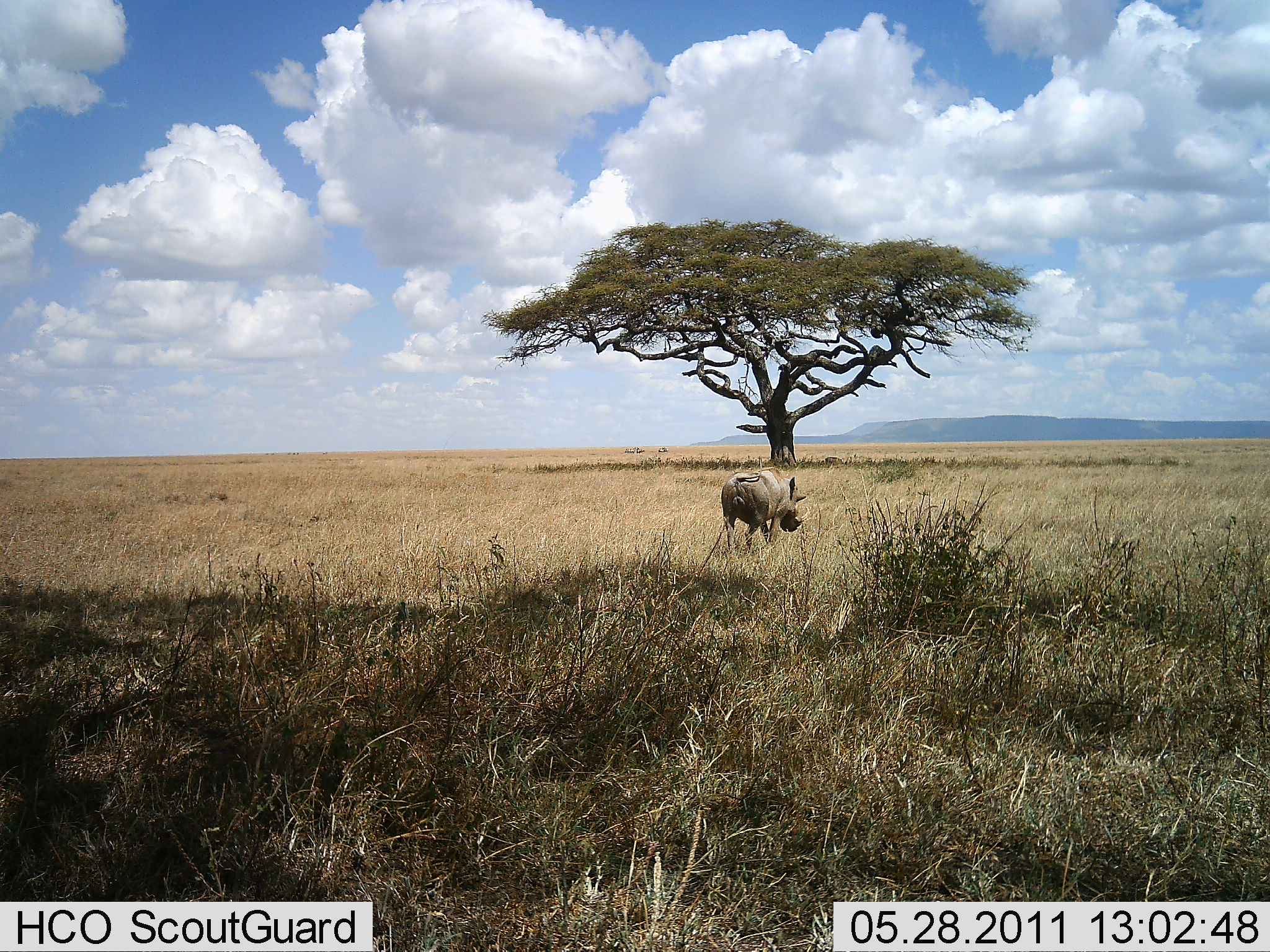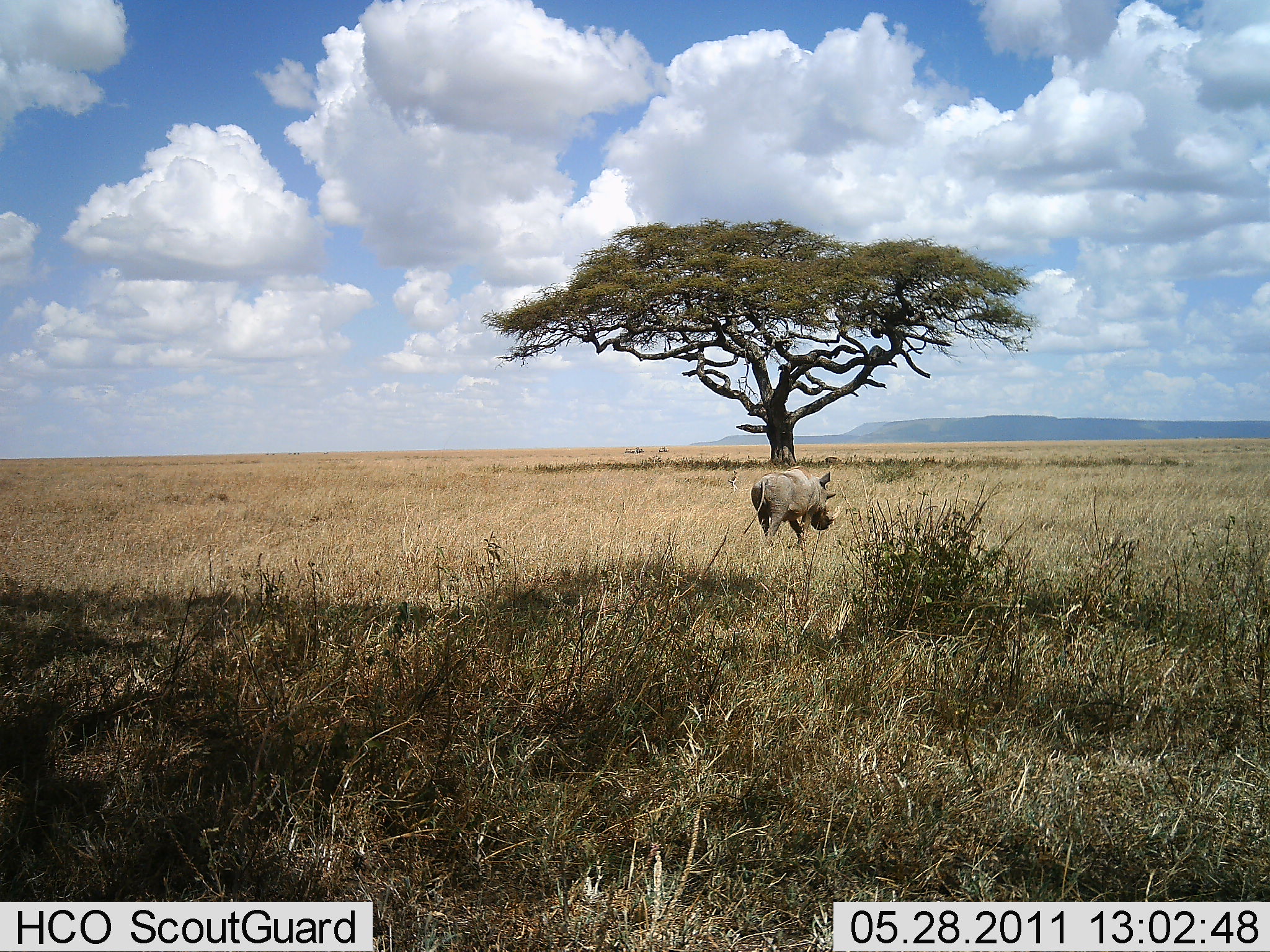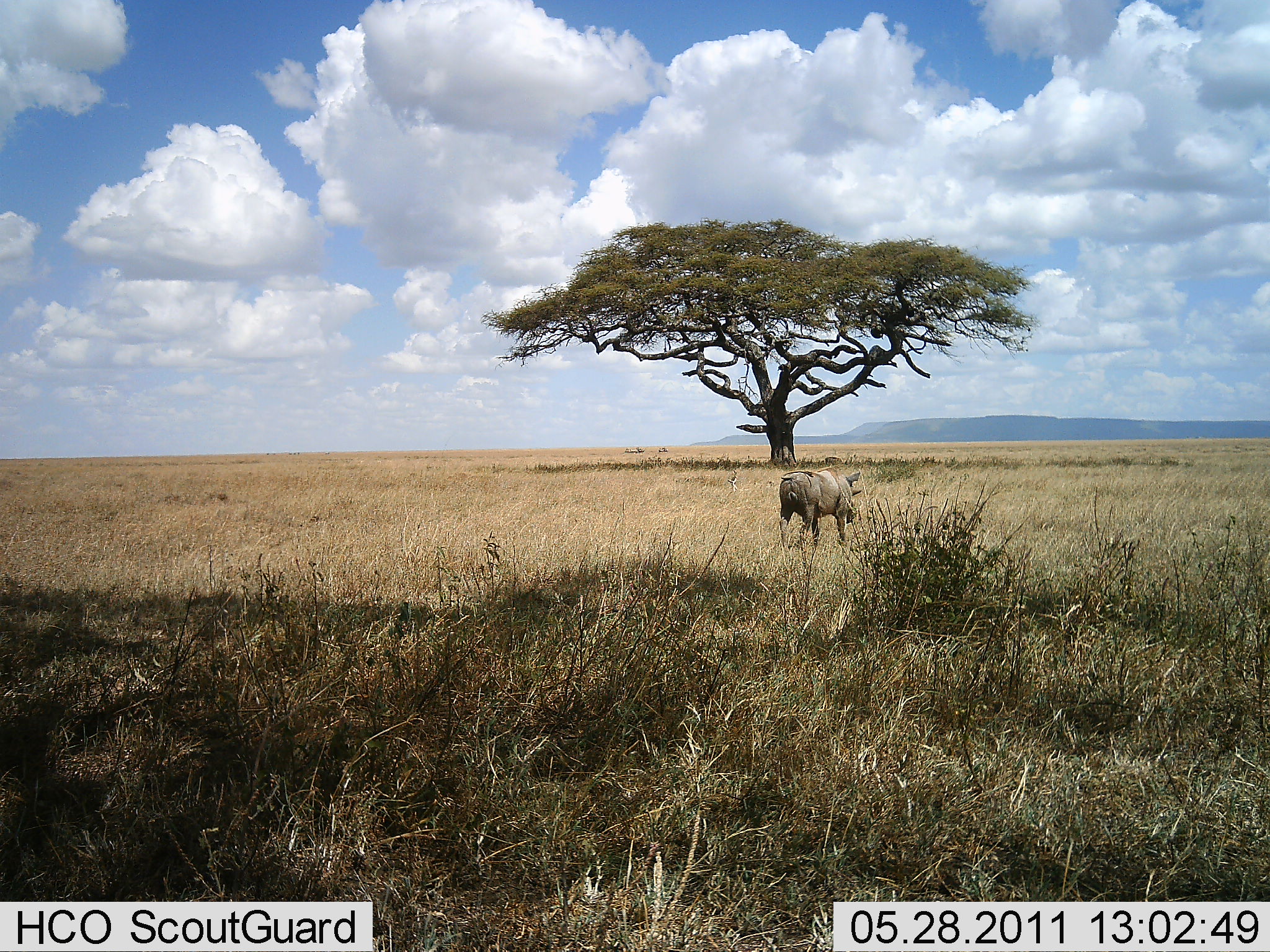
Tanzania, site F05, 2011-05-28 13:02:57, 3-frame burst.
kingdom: Animalia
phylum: Chordata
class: Mammalia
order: Artiodactyla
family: Suidae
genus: Phacochoerus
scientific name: Phacochoerus africanus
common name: warthog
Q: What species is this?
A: Warthog (Phacochoerus africanus).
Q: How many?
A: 1.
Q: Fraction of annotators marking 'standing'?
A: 0%.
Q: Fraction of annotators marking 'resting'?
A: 0%.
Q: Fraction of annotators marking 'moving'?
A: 90%.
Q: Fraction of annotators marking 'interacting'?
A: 0%.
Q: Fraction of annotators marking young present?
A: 0%.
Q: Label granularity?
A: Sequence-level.